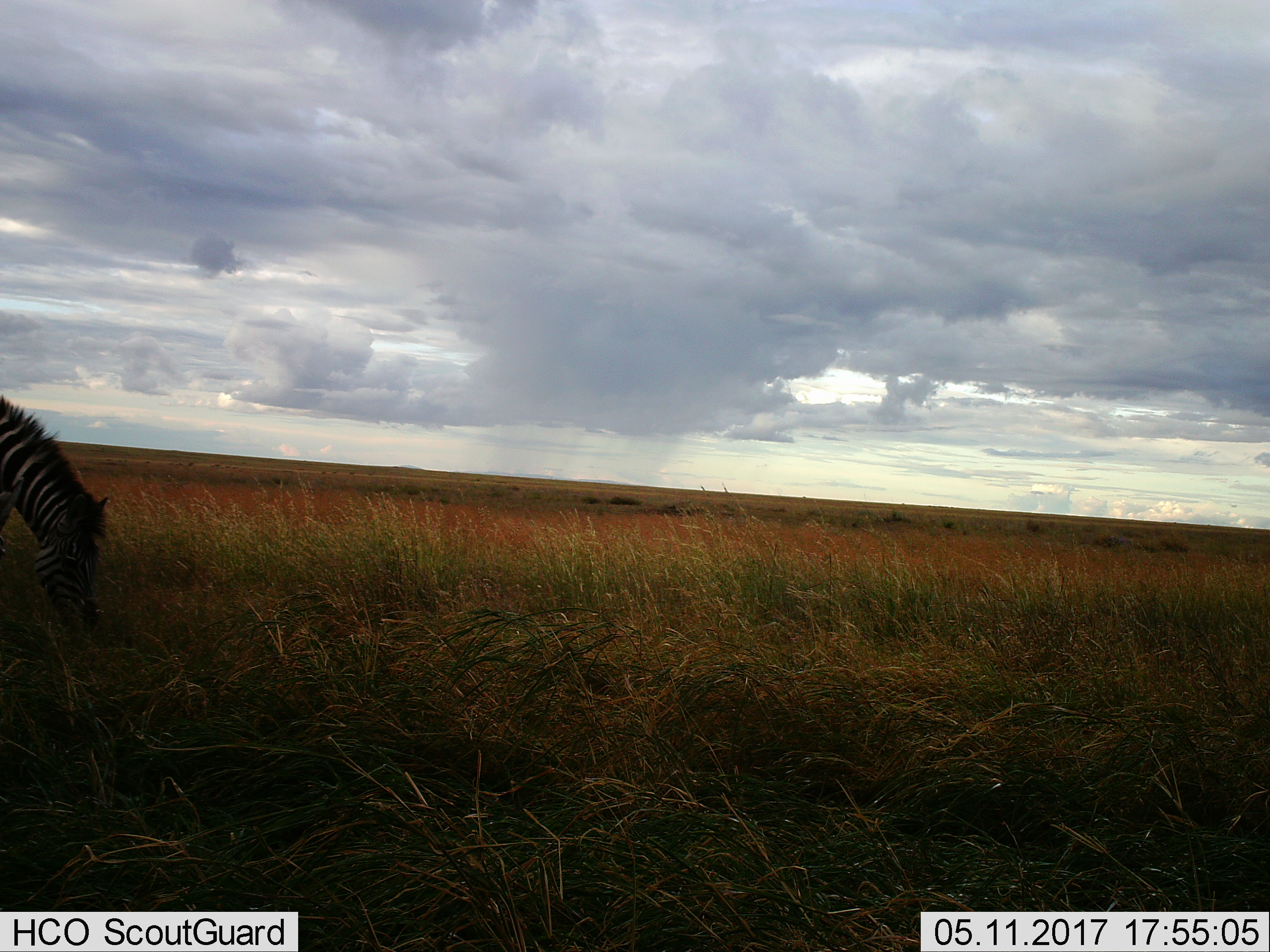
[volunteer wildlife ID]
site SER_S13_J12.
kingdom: Animalia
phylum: Chordata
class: Mammalia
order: Perissodactyla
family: Equidae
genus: Equus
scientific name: Equus quagga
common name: plains zebra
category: zebraplains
Zebraplains (plains zebra) (Equus quagga), count 1. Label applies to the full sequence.